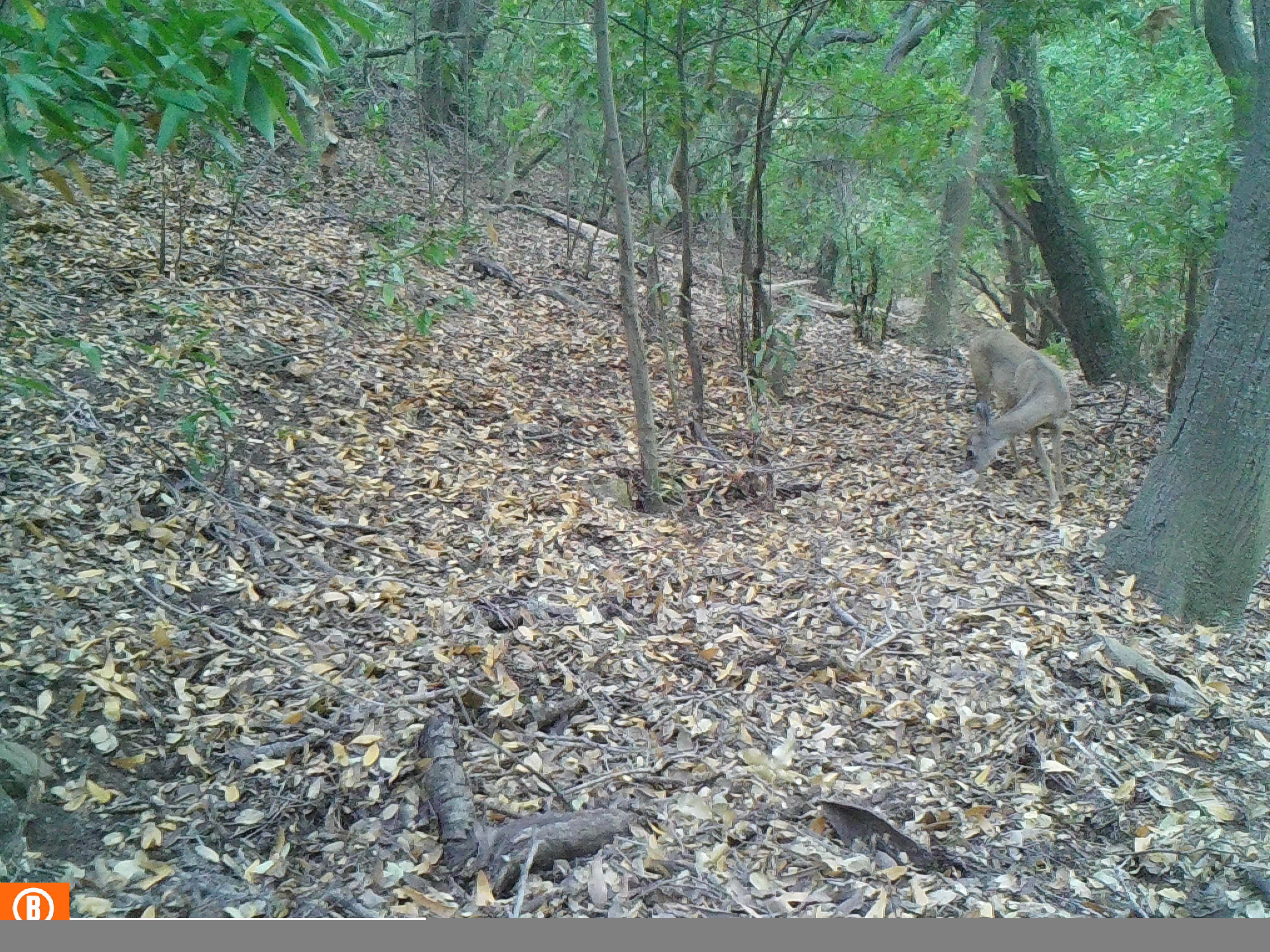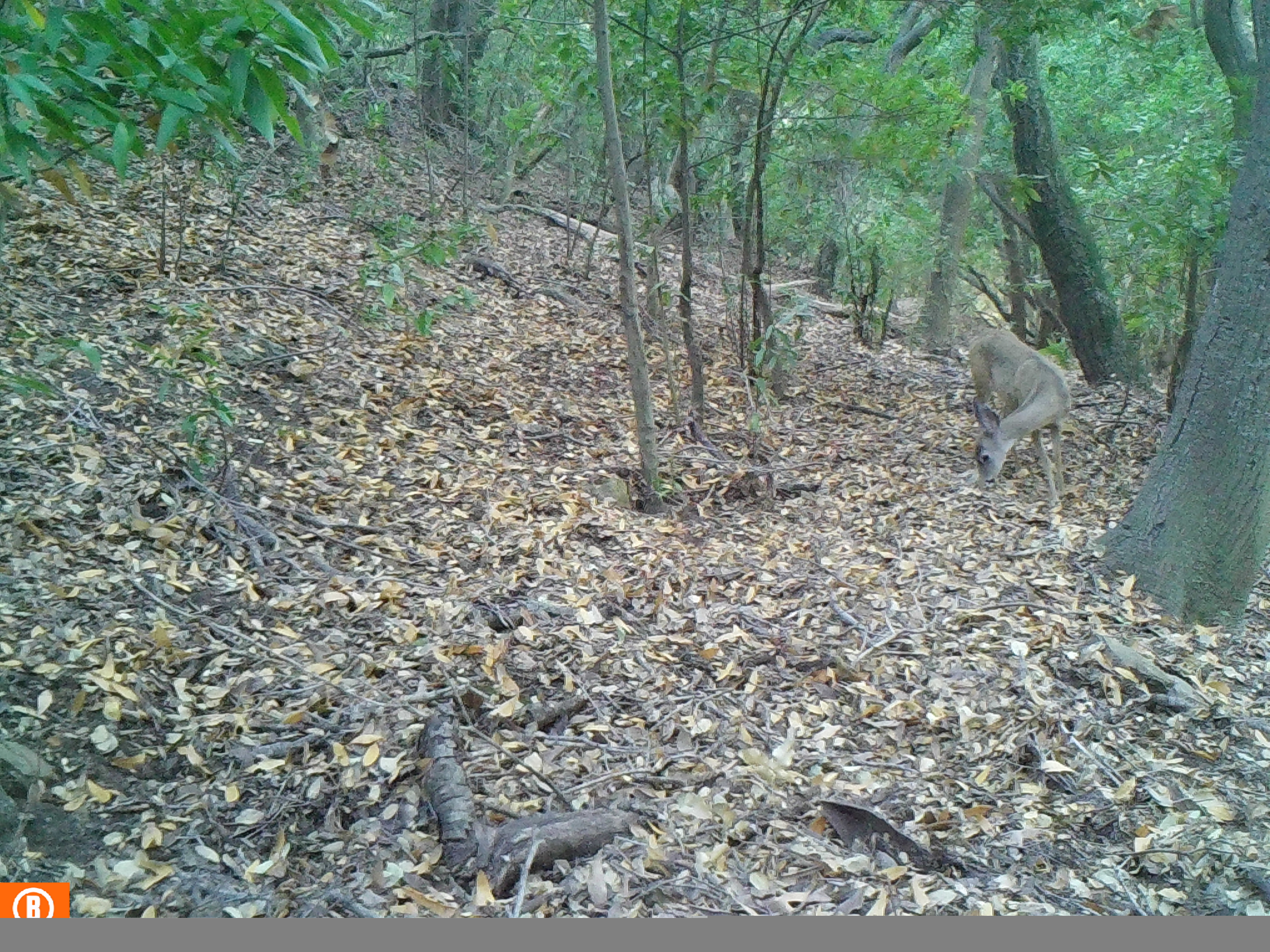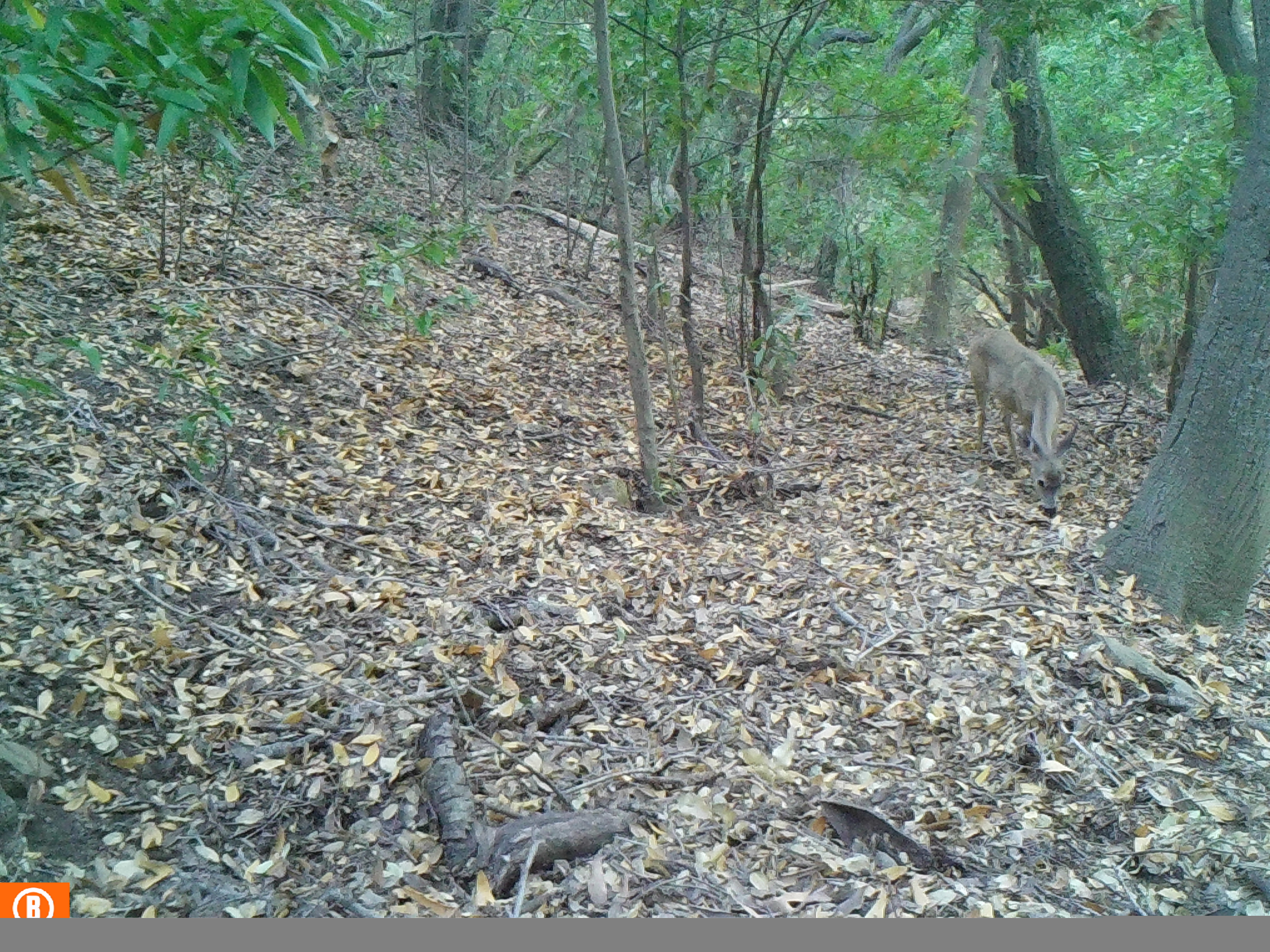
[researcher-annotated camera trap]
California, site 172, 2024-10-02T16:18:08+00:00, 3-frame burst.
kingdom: Animalia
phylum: Chordata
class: Mammalia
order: Artiodactyla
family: Cervidae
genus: Odocoileus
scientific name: Odocoileus hemionus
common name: mule deer